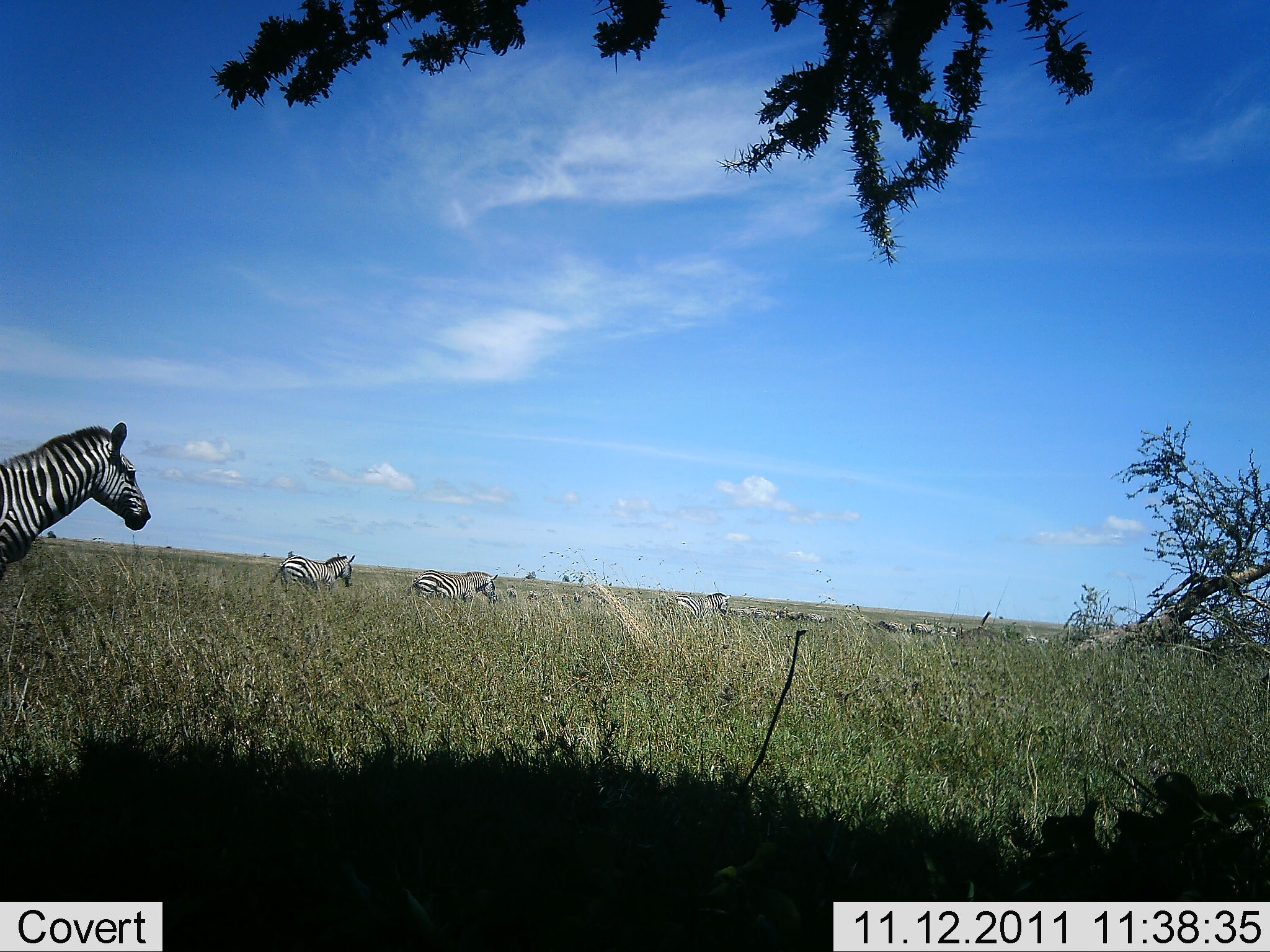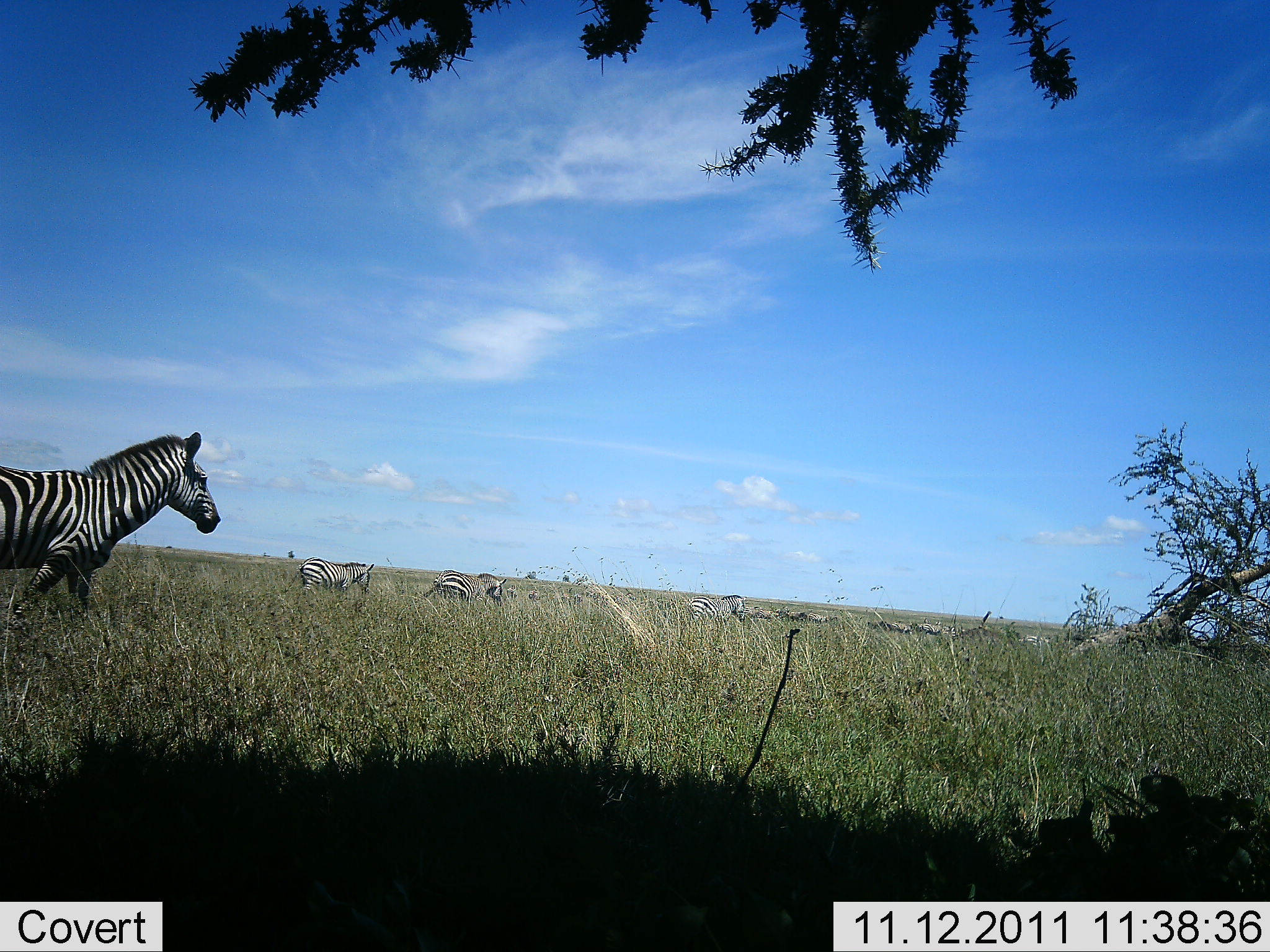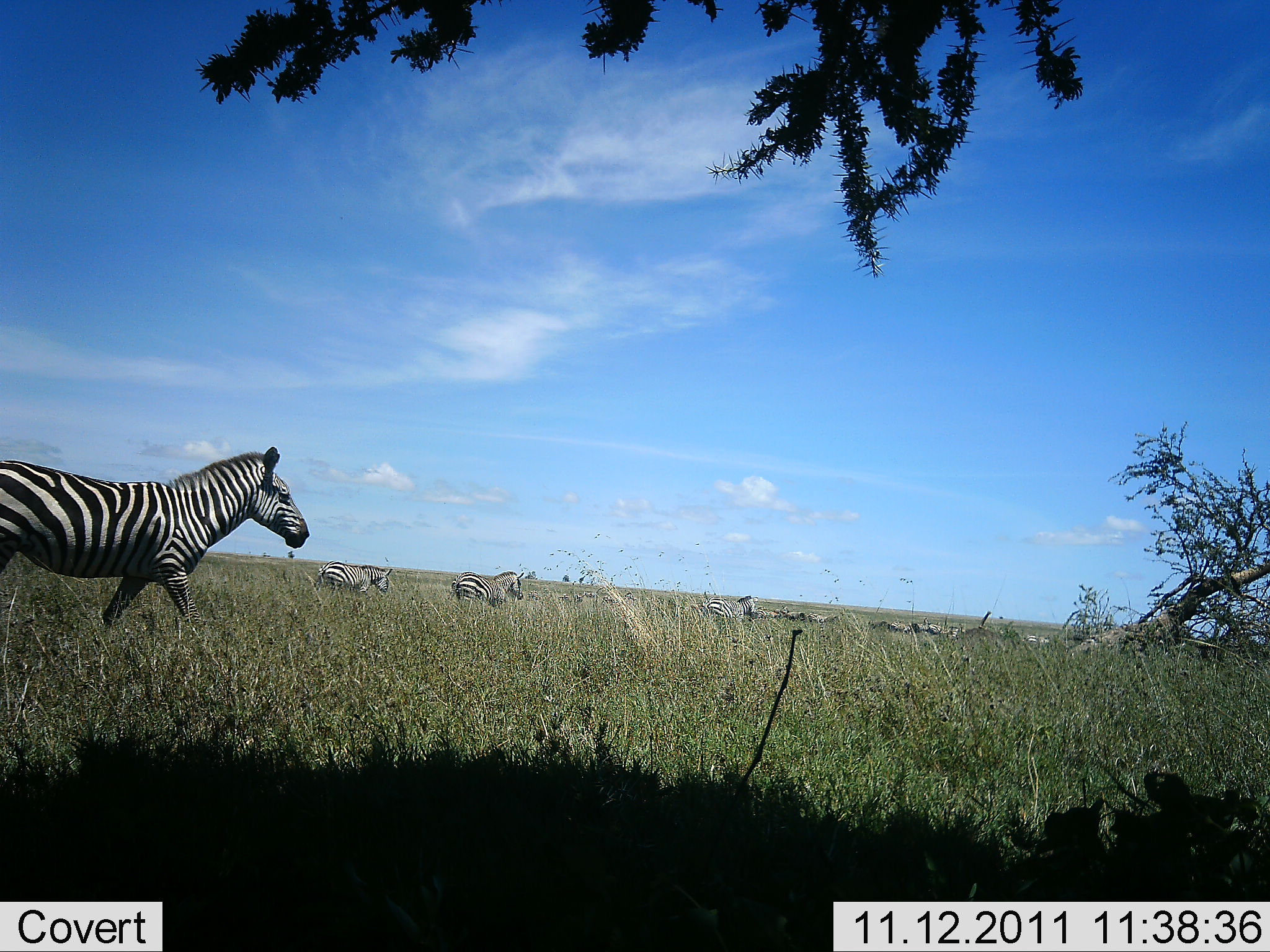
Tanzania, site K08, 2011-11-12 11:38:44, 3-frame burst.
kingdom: Animalia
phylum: Chordata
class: Mammalia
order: Perissodactyla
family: Equidae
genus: Equus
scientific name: Equus quagga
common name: plains zebra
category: zebra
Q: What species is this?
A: Zebra (plains zebra) (Equus quagga).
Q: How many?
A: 4.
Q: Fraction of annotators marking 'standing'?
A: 17%.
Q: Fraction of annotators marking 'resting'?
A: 0%.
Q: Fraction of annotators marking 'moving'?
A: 100%.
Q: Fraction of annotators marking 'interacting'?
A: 8%.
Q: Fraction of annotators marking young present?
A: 0%.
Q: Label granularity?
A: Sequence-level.